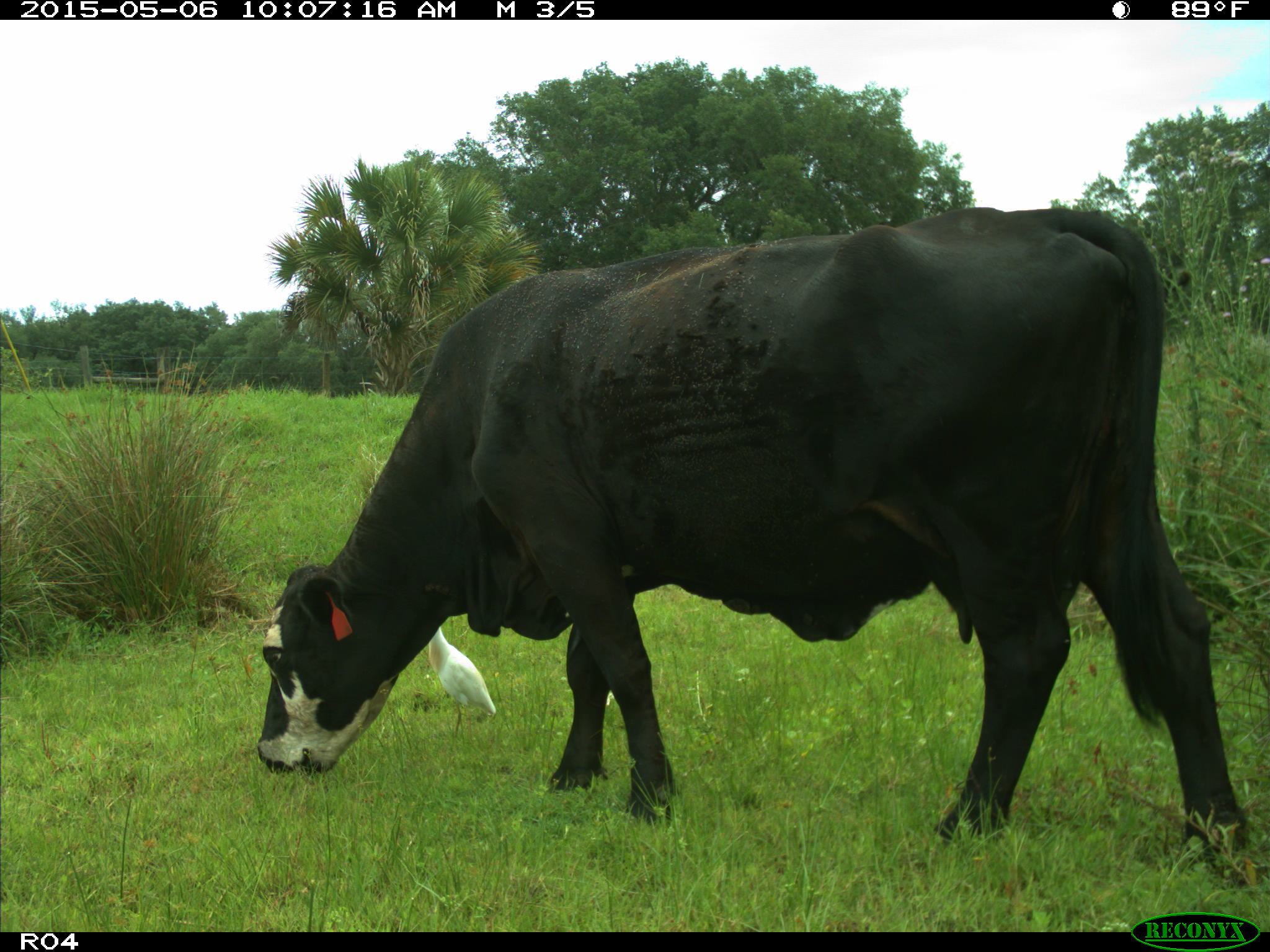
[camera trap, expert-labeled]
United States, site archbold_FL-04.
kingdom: Animalia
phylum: Chordata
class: Mammalia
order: Artiodactyla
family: Bovidae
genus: Bos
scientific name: Bos taurus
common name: domestic cow